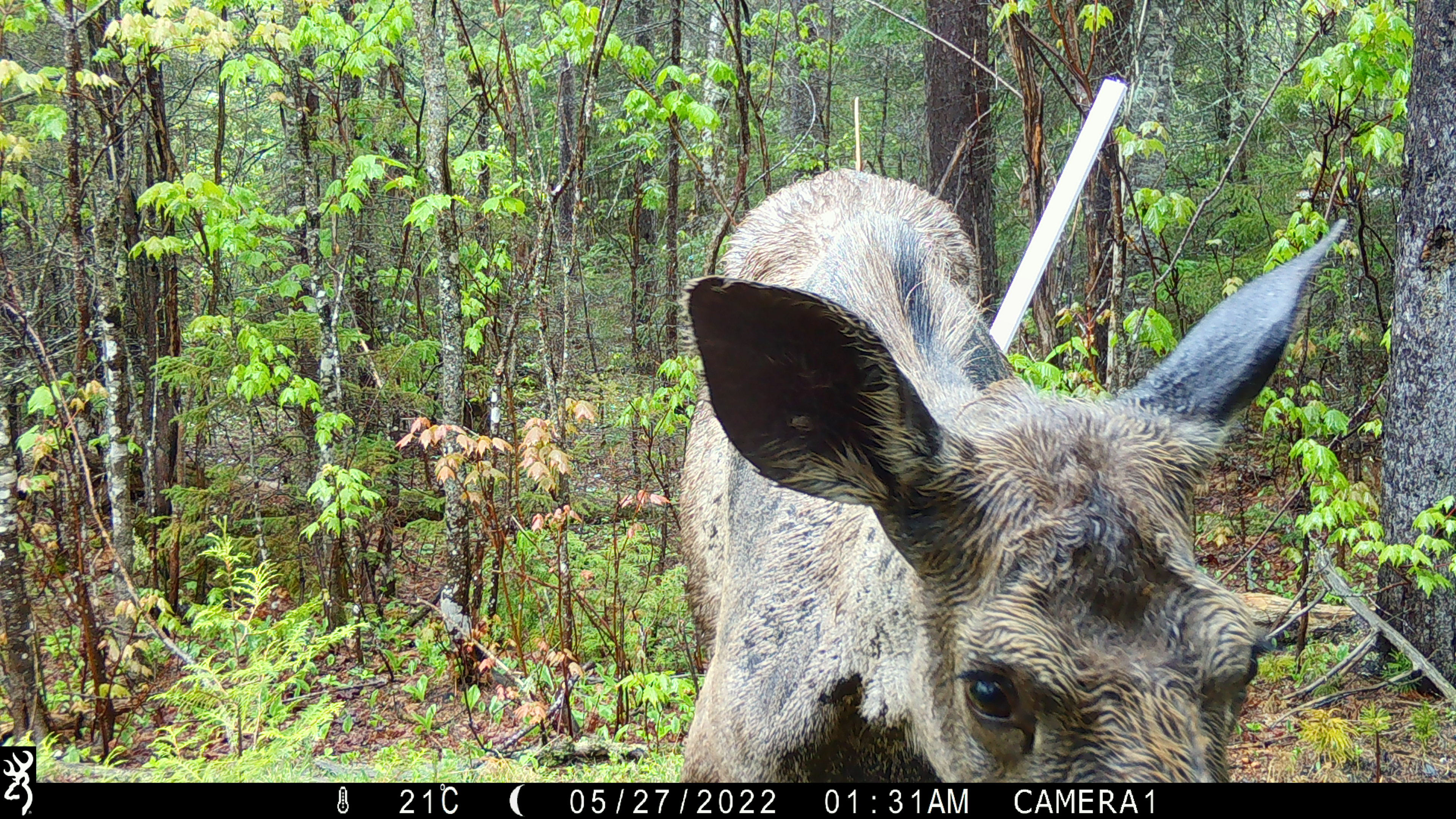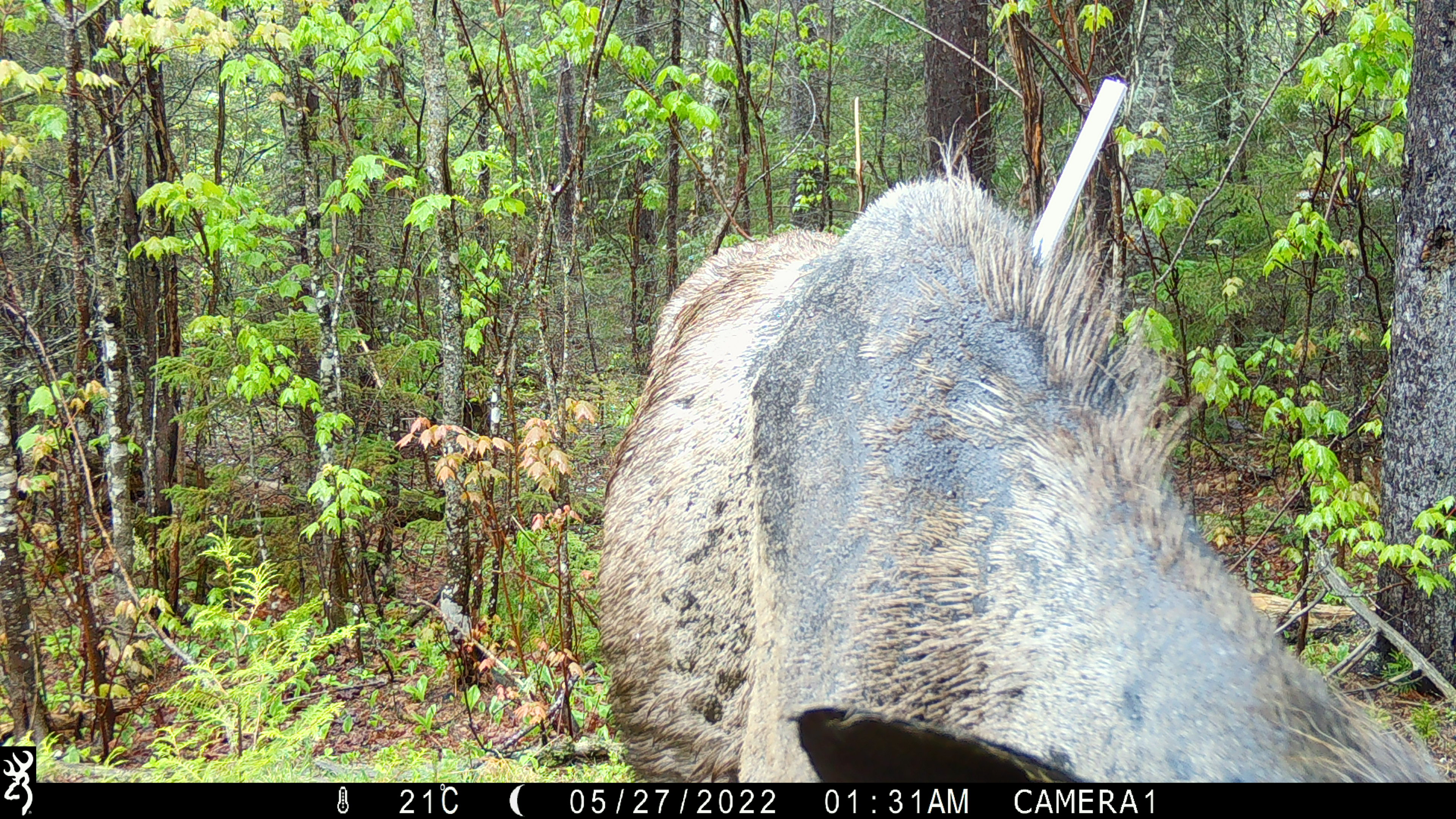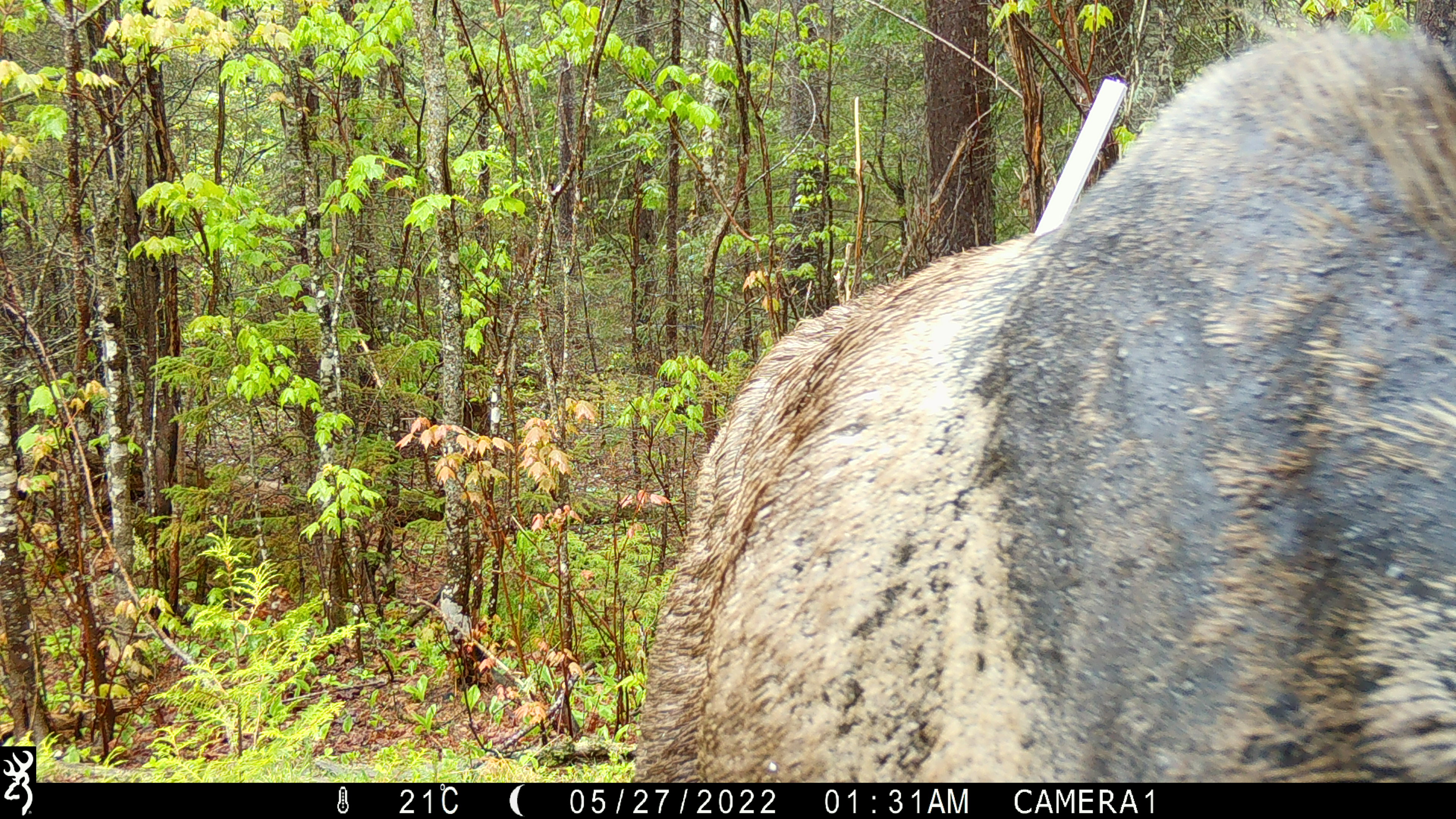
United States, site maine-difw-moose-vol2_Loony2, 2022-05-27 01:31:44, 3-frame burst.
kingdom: Animalia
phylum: Chordata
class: Mammalia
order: Artiodactyla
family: Cervidae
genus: Alces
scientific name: Alces alces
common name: moose